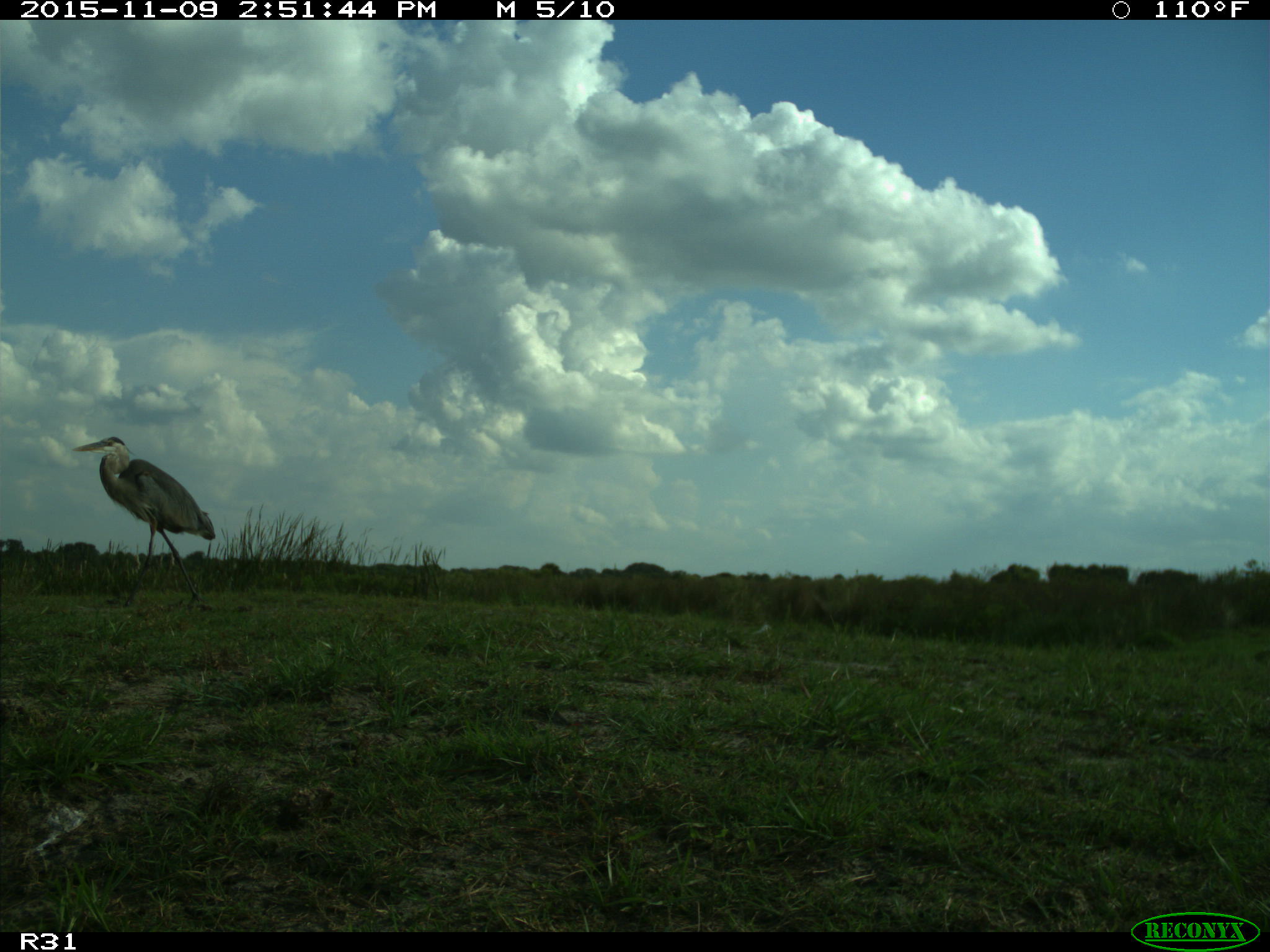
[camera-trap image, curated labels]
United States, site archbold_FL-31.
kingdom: Animalia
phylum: Chordata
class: Aves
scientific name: Aves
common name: birds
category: unidentified bird